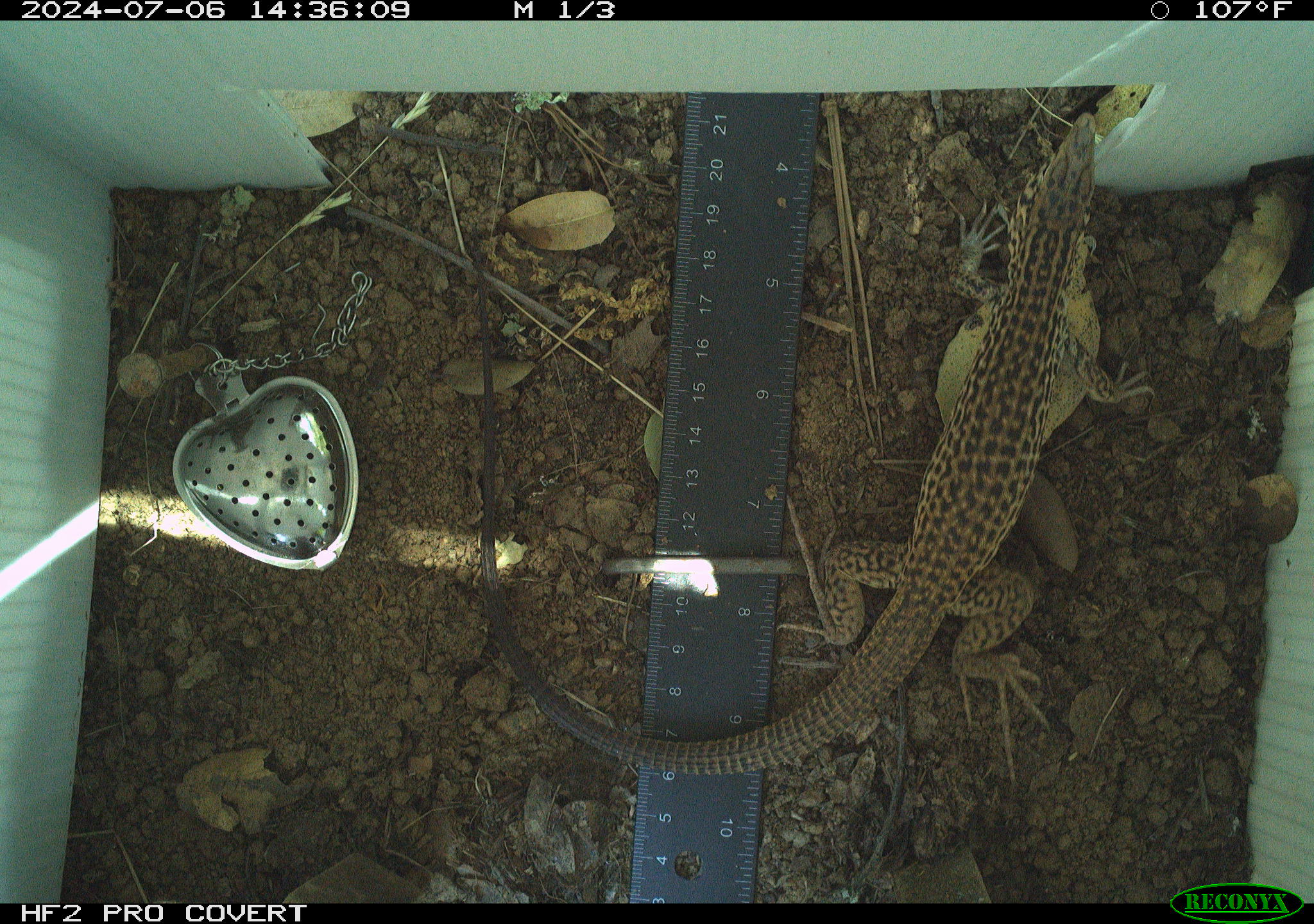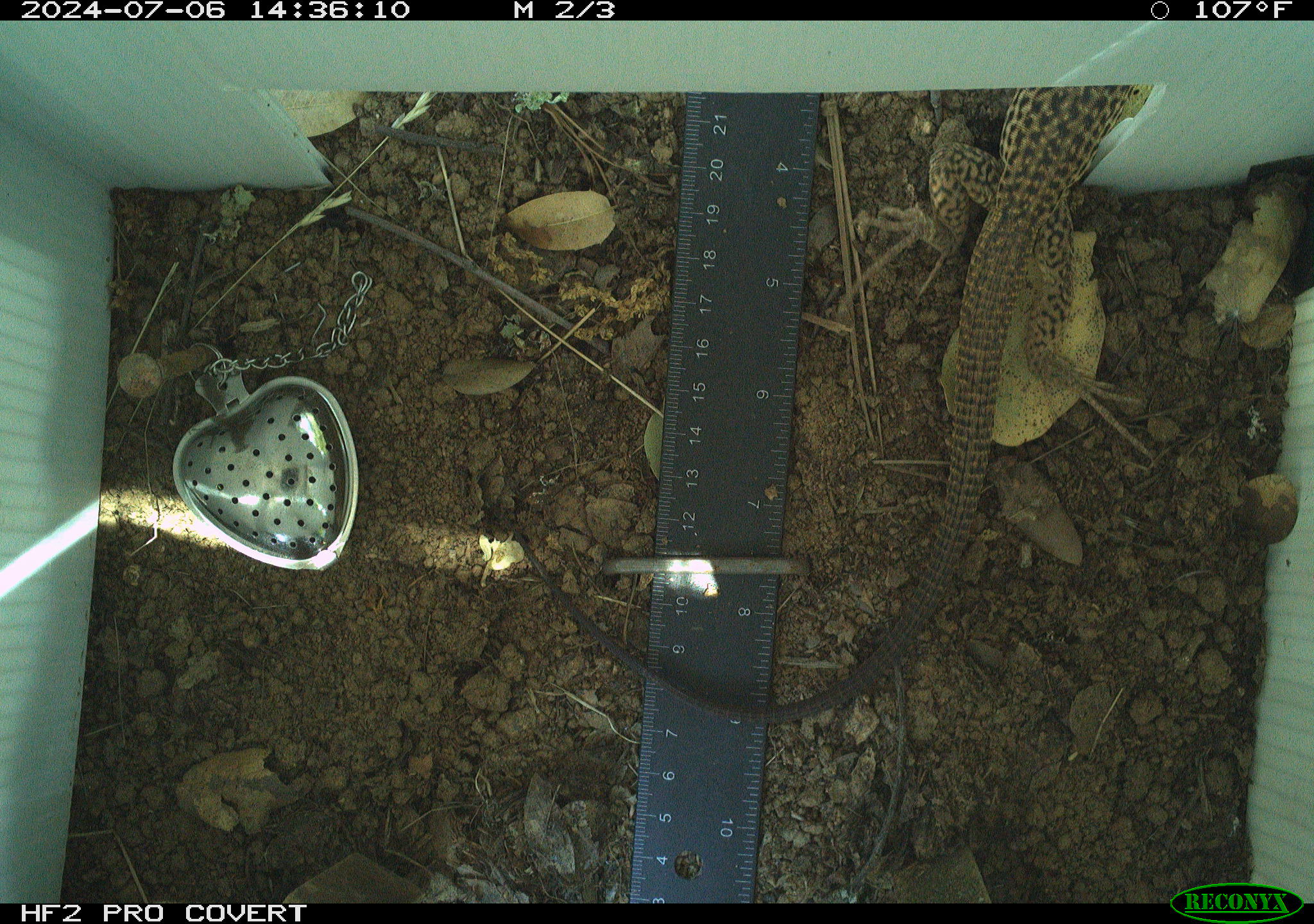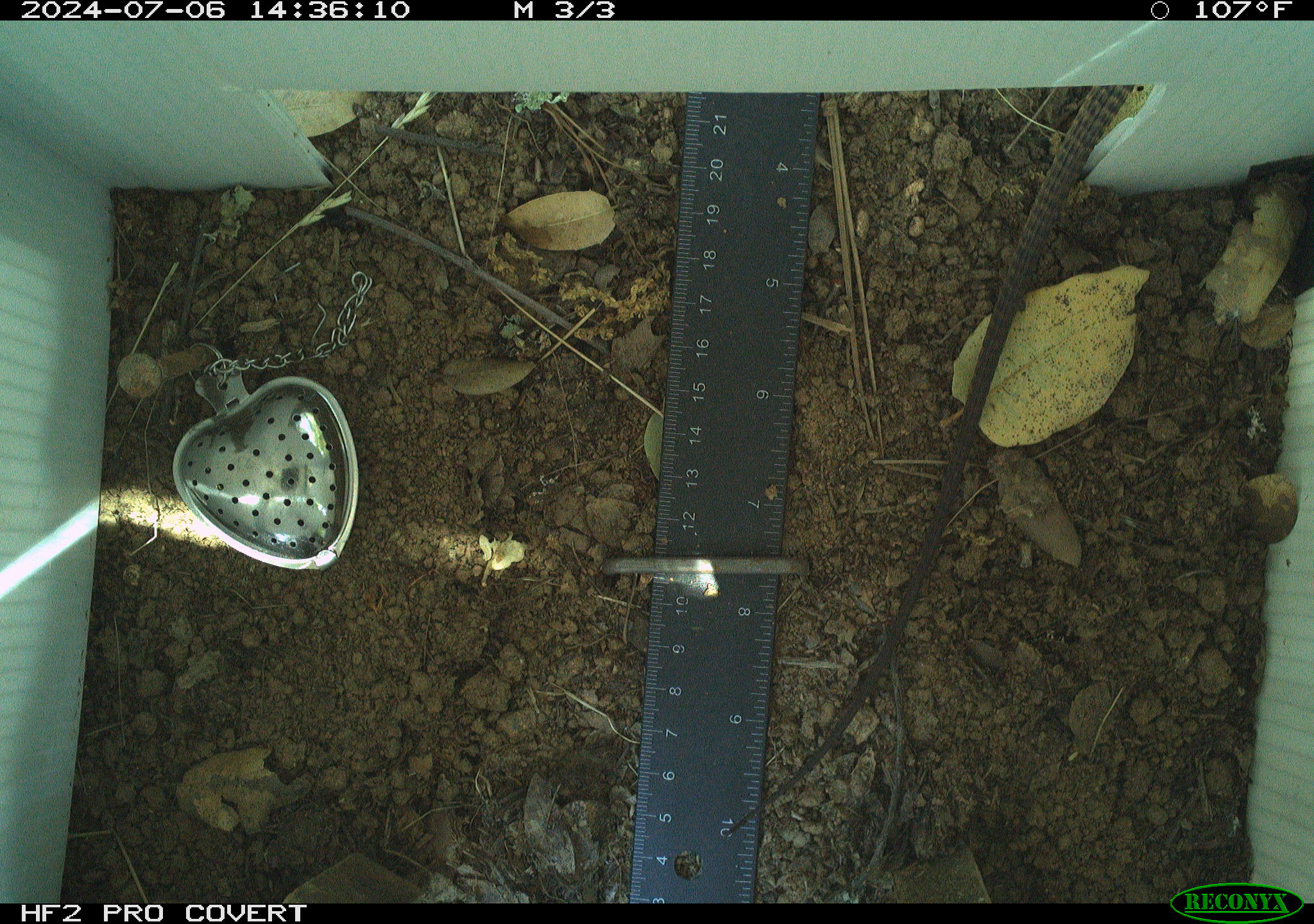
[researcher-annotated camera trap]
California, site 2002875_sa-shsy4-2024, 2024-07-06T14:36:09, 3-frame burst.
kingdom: Animalia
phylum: Chordata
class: Reptilia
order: Squamata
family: Teiidae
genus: Aspidoscelis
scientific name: Aspidoscelis tigris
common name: western whiptail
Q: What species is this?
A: Western whiptail (Aspidoscelis tigris).